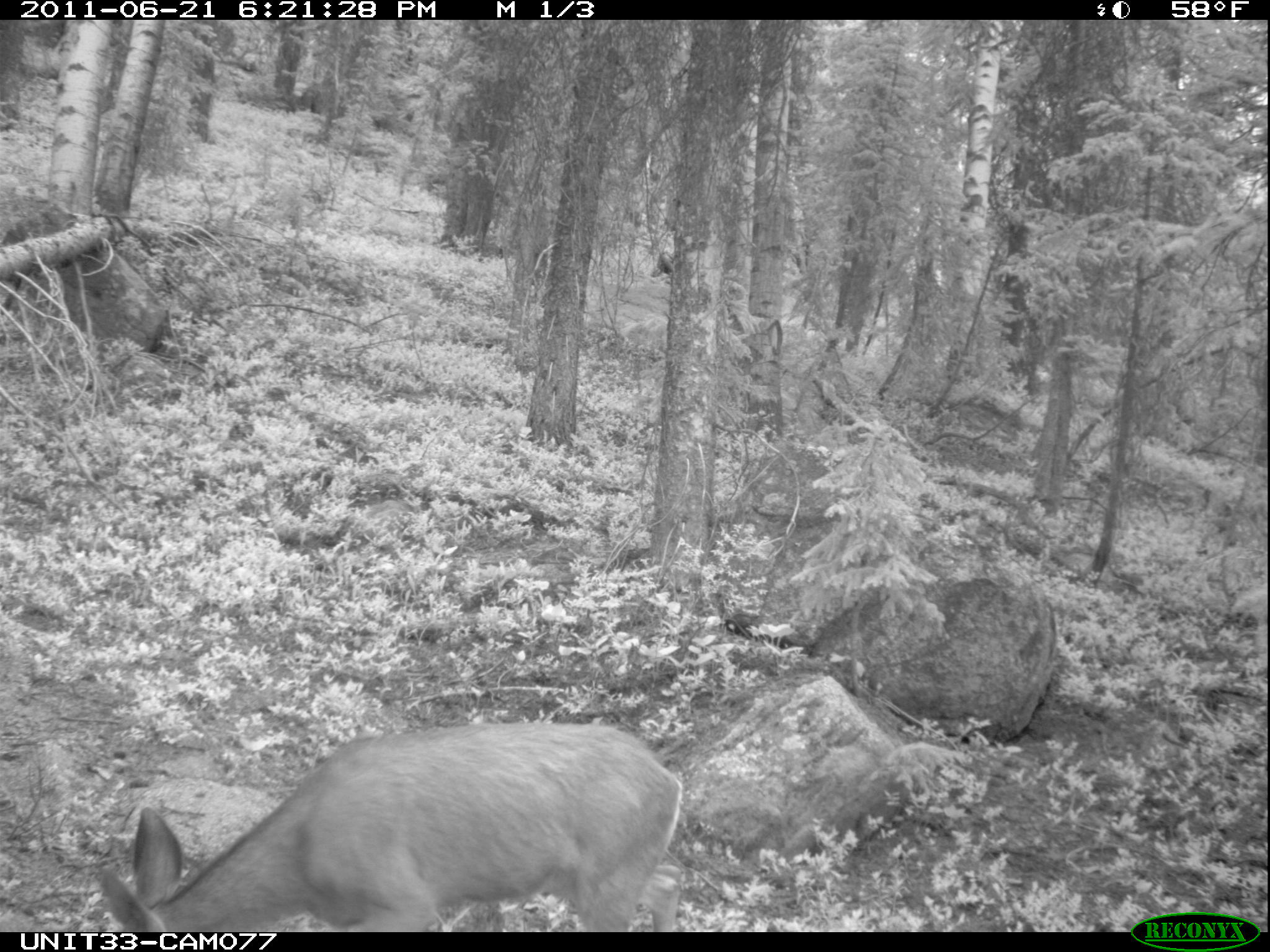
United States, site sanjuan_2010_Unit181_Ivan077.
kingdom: Animalia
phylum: Chordata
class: Mammalia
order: Artiodactyla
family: Cervidae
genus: Odocoileus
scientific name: Odocoileus hemionus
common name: mule deer